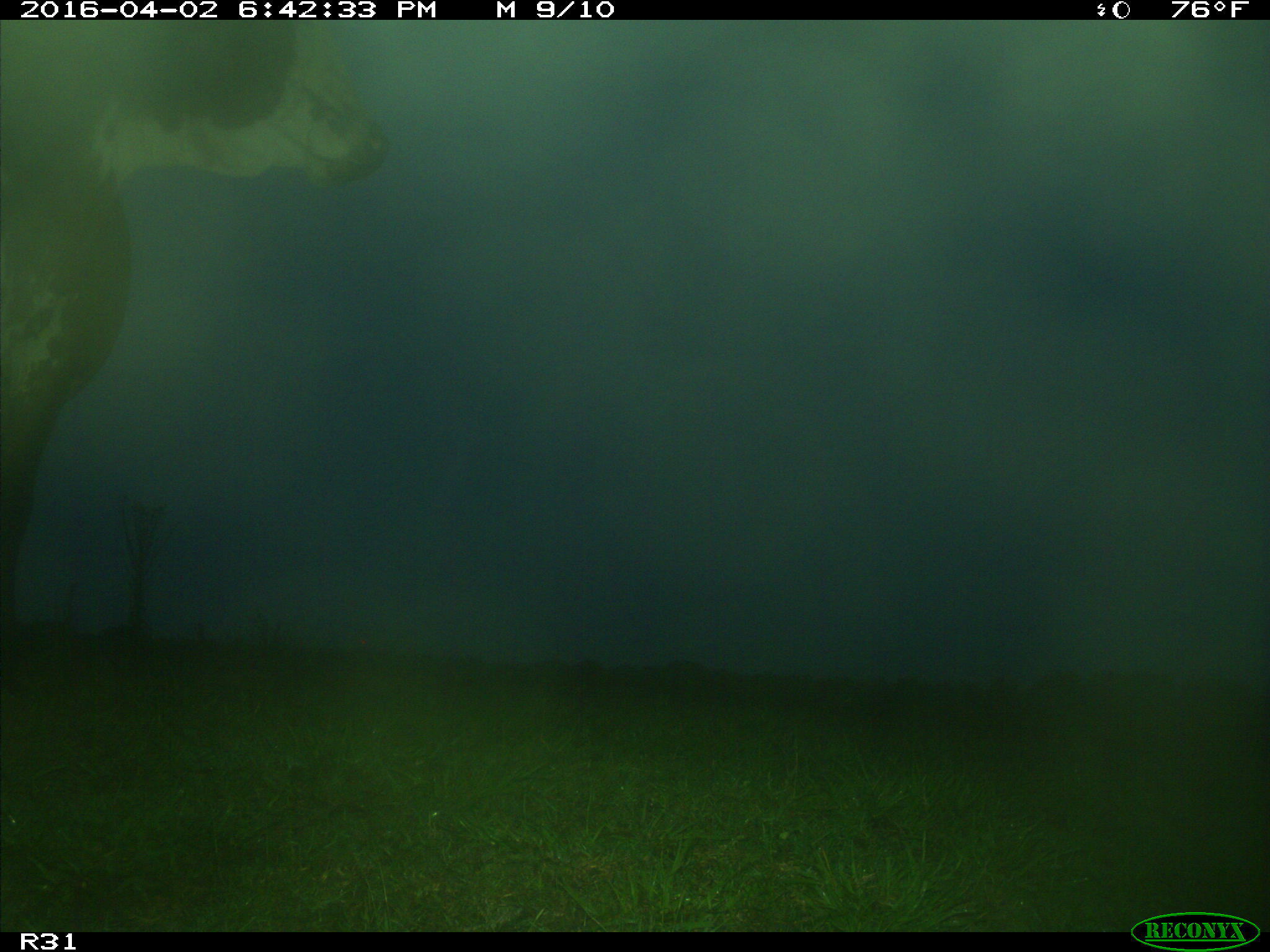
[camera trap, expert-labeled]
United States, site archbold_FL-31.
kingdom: Animalia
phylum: Chordata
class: Mammalia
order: Artiodactyla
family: Bovidae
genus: Bos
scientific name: Bos taurus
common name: domestic cow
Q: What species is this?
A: Bos taurus (domestic cow).